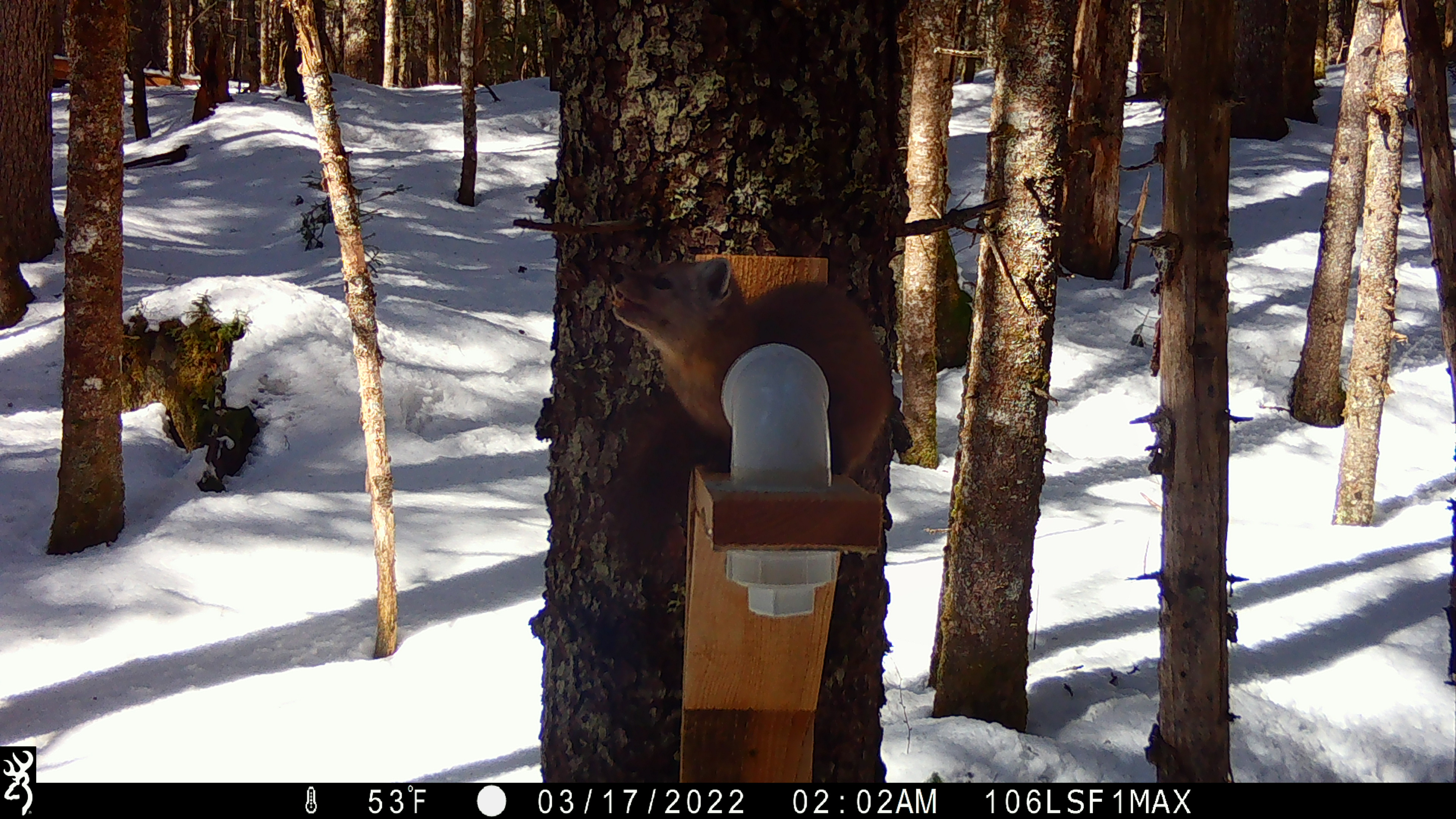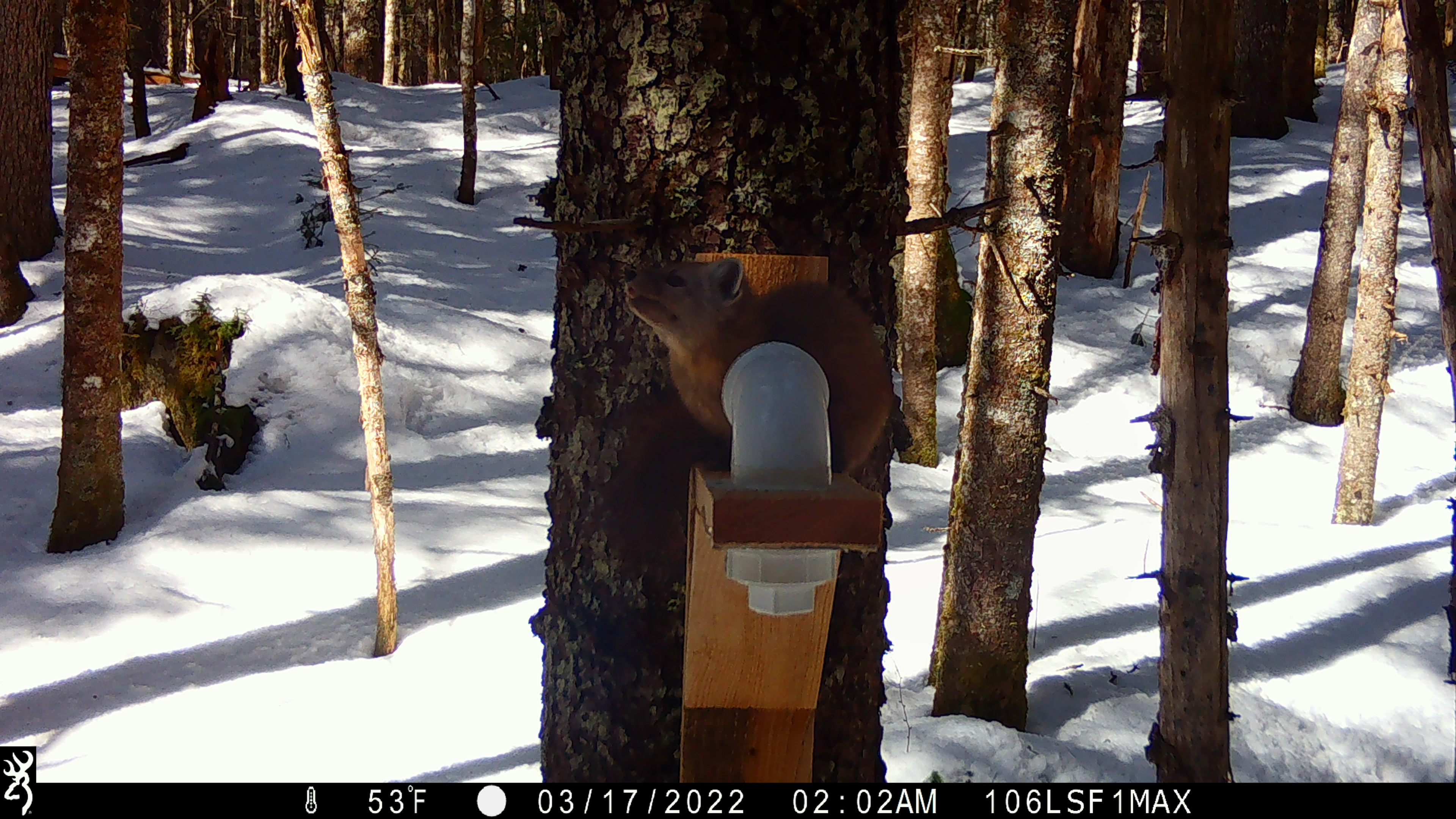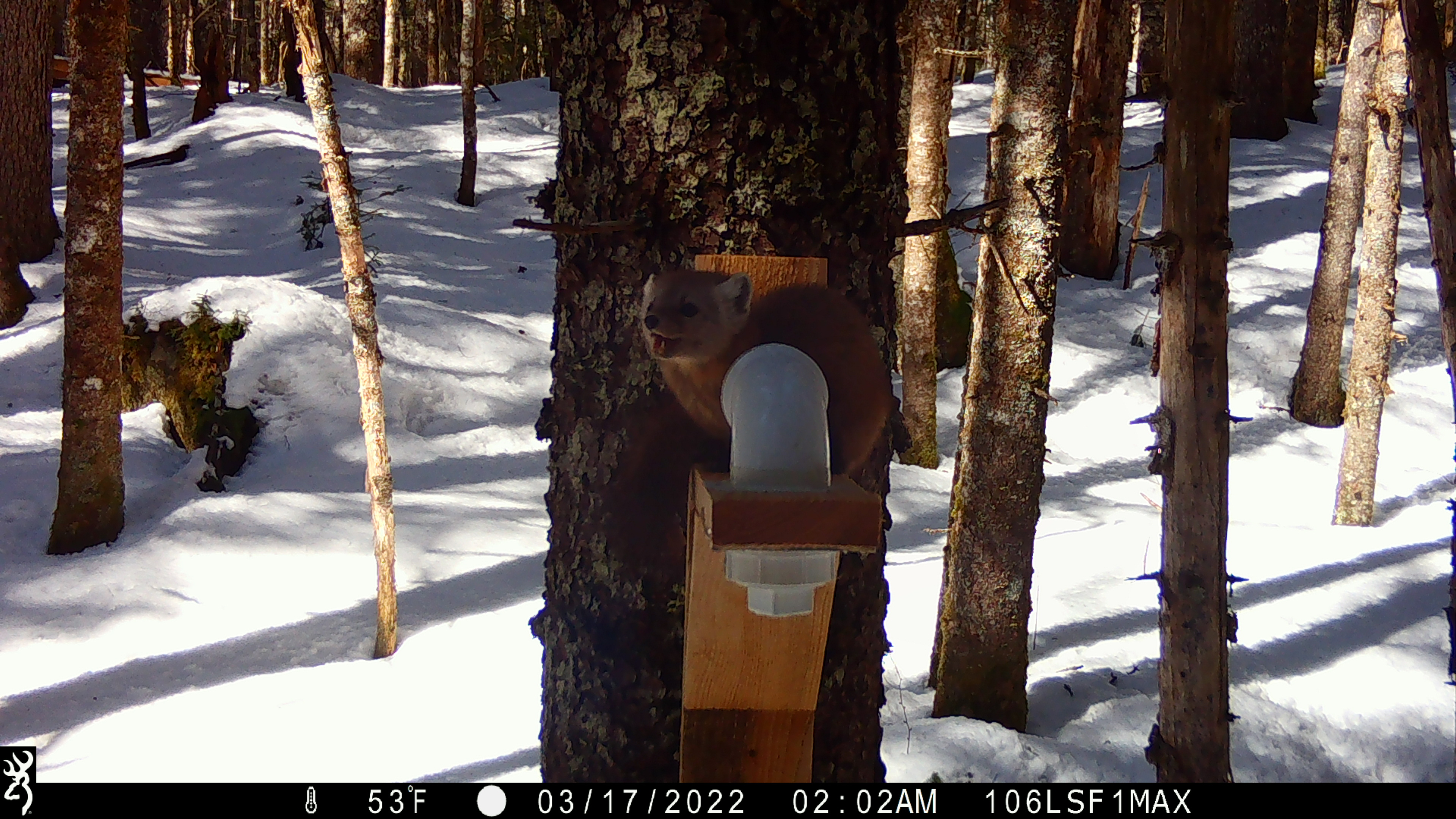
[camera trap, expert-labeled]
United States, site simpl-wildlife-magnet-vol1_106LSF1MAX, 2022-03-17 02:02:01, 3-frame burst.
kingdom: Animalia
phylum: Chordata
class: Mammalia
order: Carnivora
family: Mustelidae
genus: Martes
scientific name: Martes americana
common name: american marten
American marten (Martes americana).